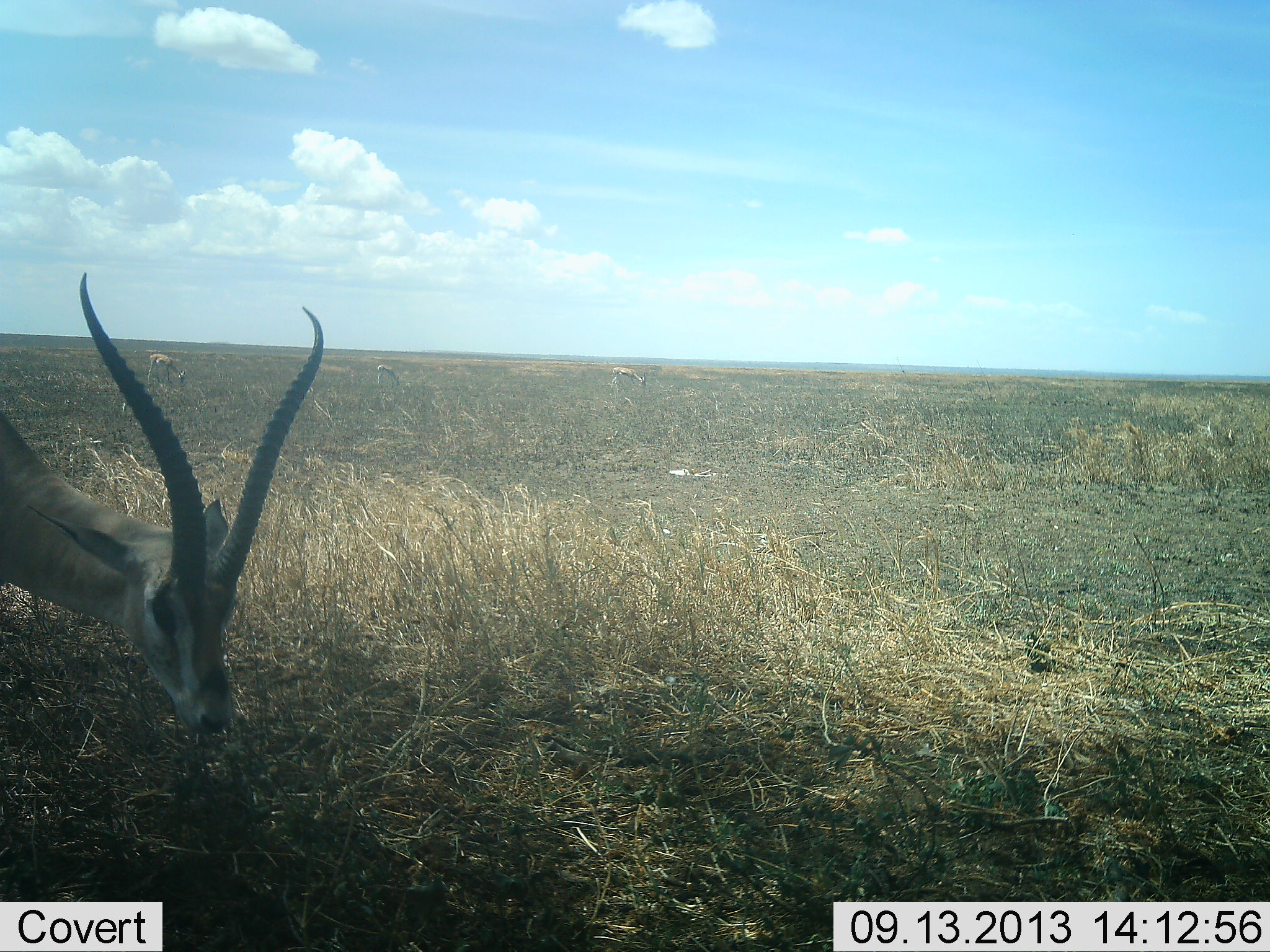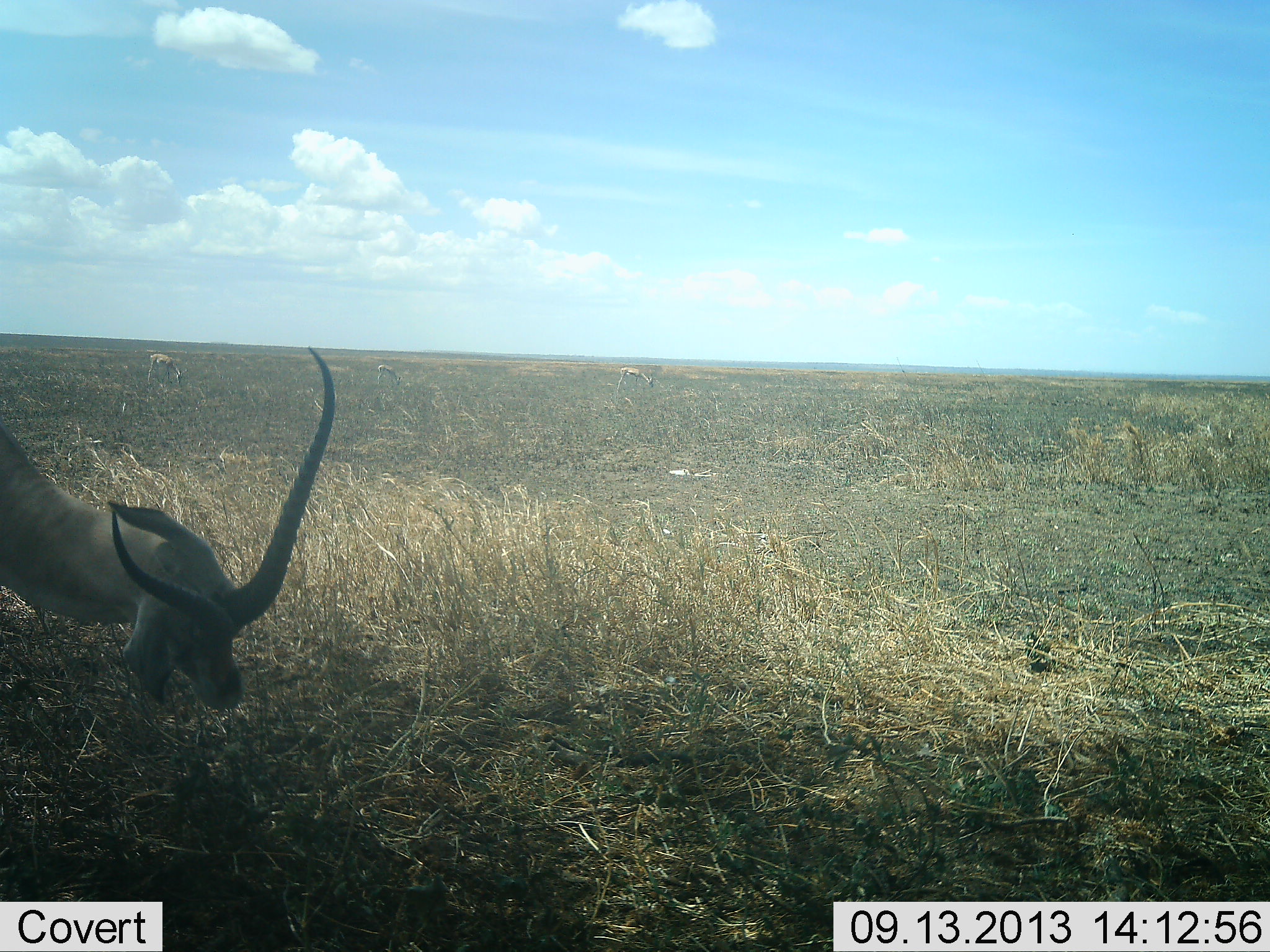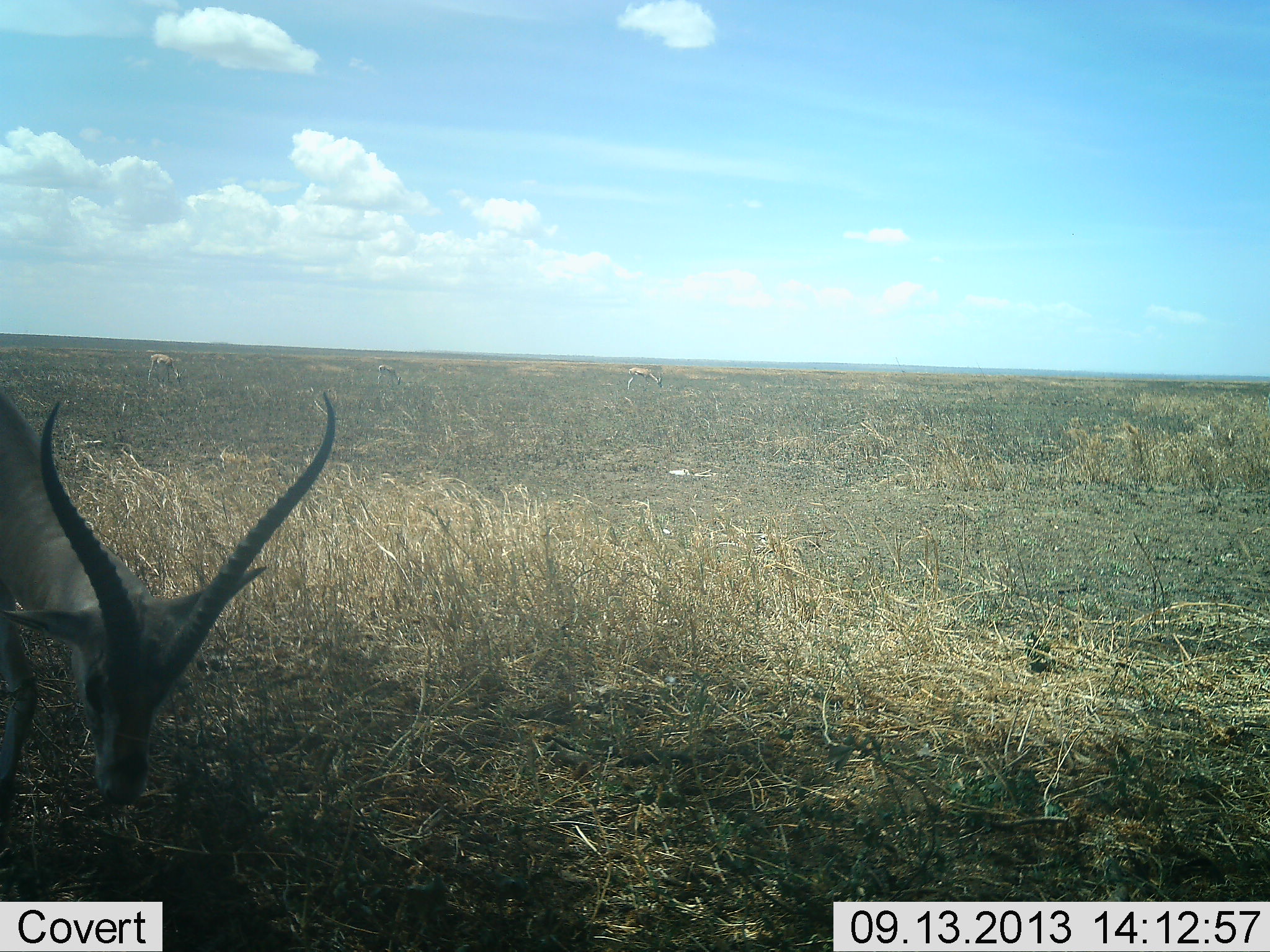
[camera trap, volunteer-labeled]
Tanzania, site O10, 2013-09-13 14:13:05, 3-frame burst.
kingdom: Animalia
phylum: Chordata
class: Mammalia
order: Artiodactyla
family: Bovidae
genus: Nanger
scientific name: Nanger granti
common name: grant's gazelle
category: gazellegrants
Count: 4.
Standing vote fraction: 40%.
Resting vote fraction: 0%.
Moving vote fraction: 30%.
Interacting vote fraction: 0%.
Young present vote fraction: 0%.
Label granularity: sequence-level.